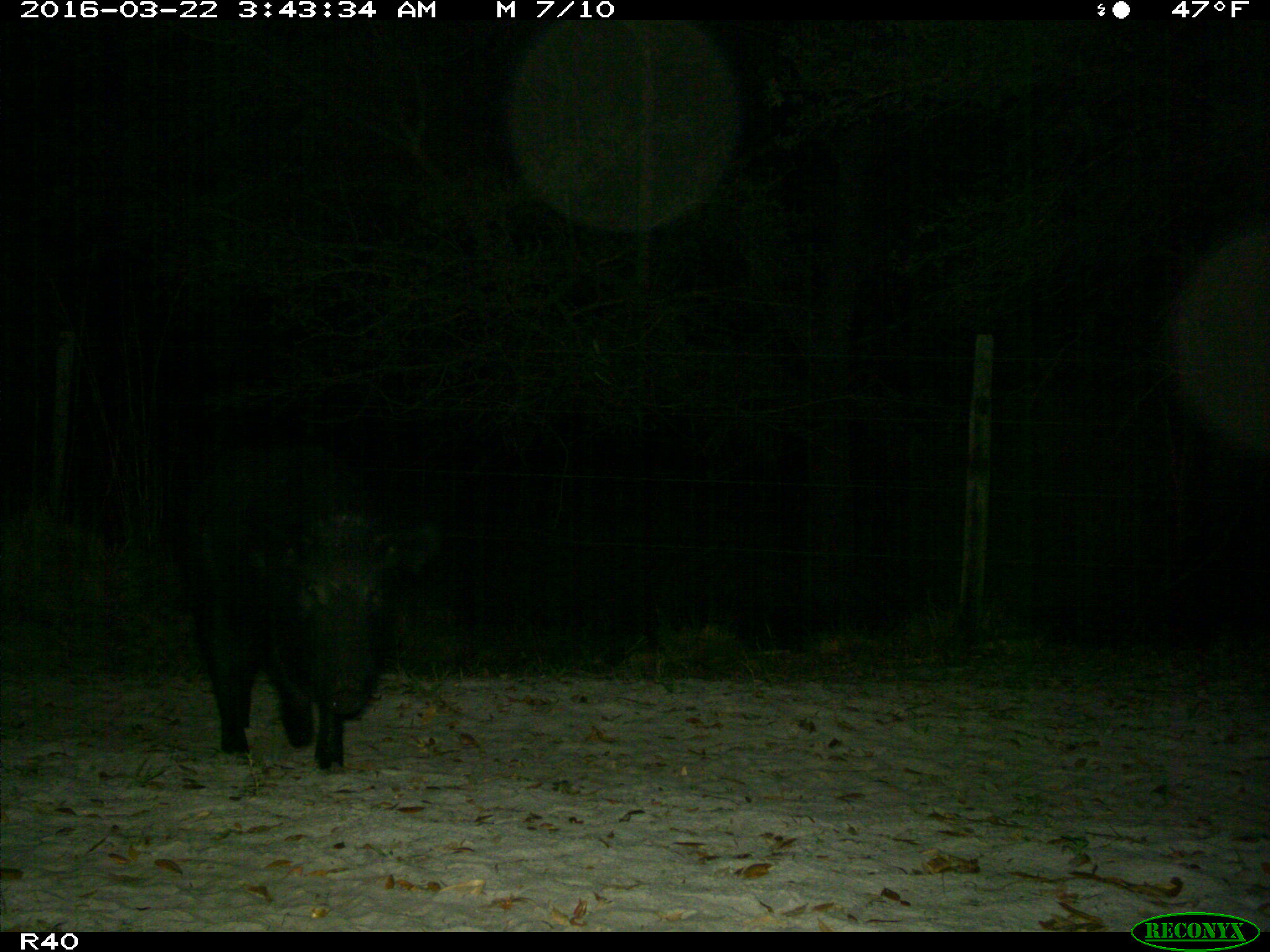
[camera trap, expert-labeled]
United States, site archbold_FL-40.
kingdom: Animalia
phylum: Chordata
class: Mammalia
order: Artiodactyla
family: Suidae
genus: Sus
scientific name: Sus scrofa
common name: wild boar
Sus scrofa (wild boar).